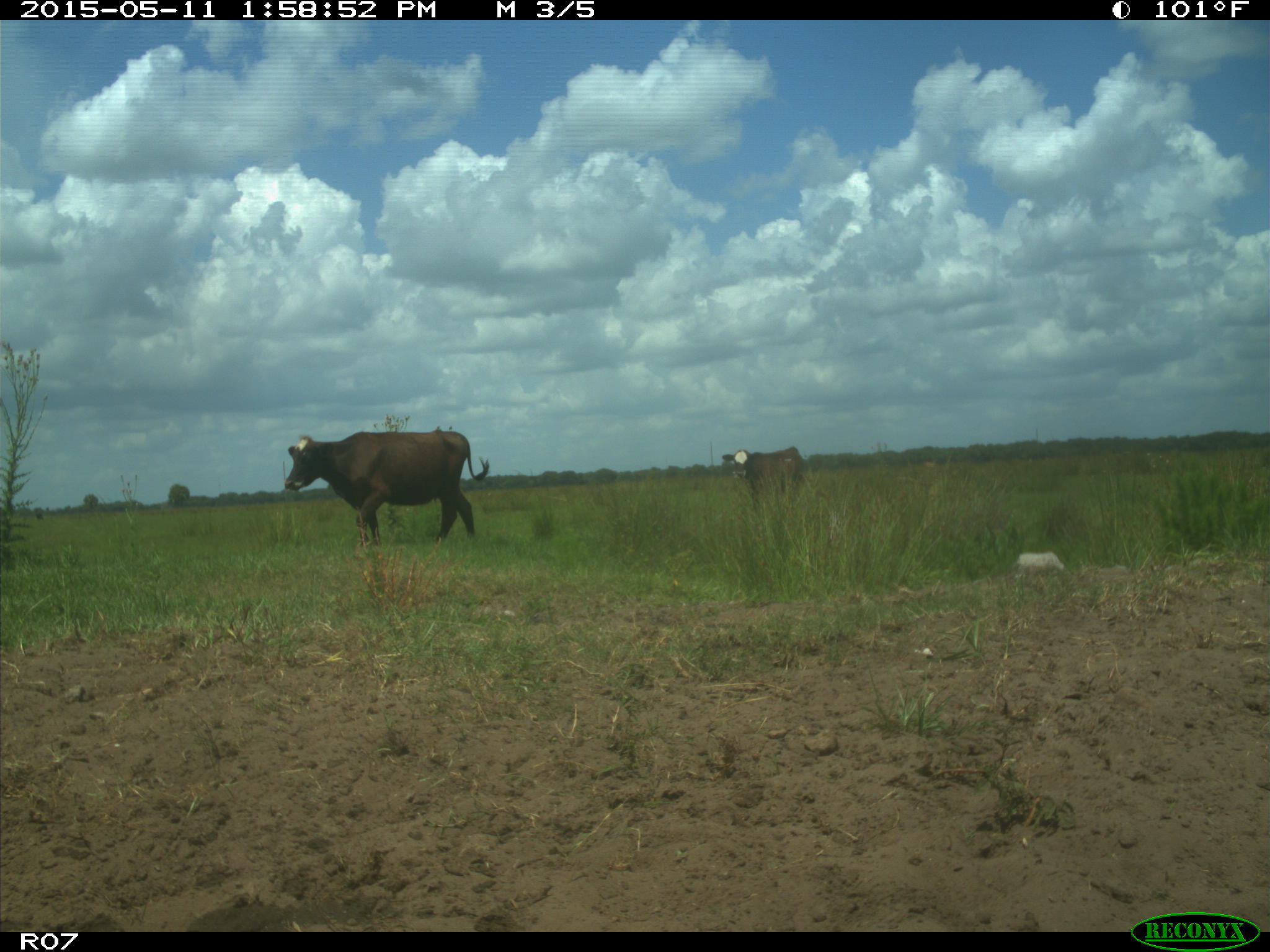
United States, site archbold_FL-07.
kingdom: Animalia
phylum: Chordata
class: Mammalia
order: Artiodactyla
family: Bovidae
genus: Bos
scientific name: Bos taurus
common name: domestic cow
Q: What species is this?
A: Bos taurus (domestic cow).